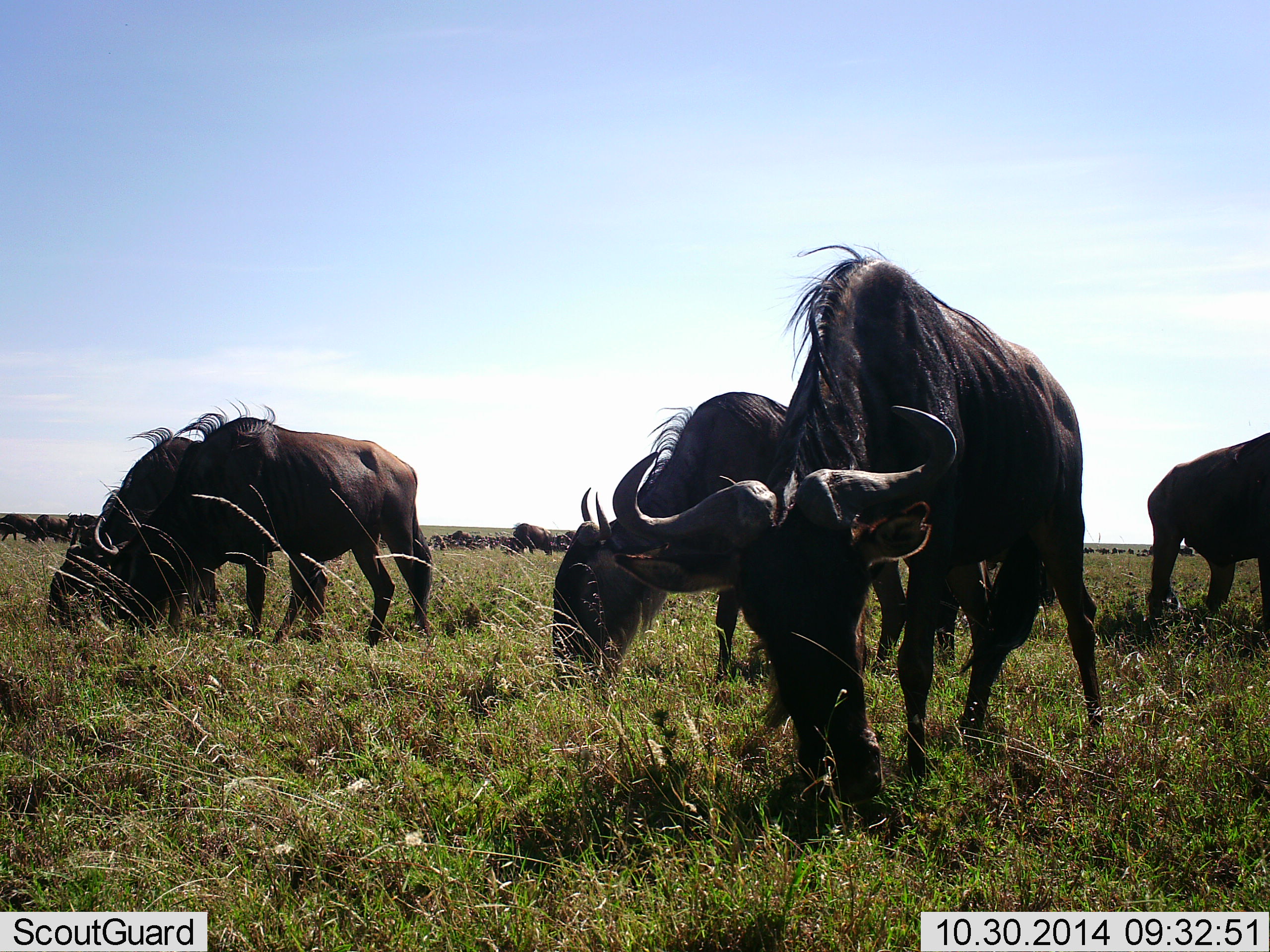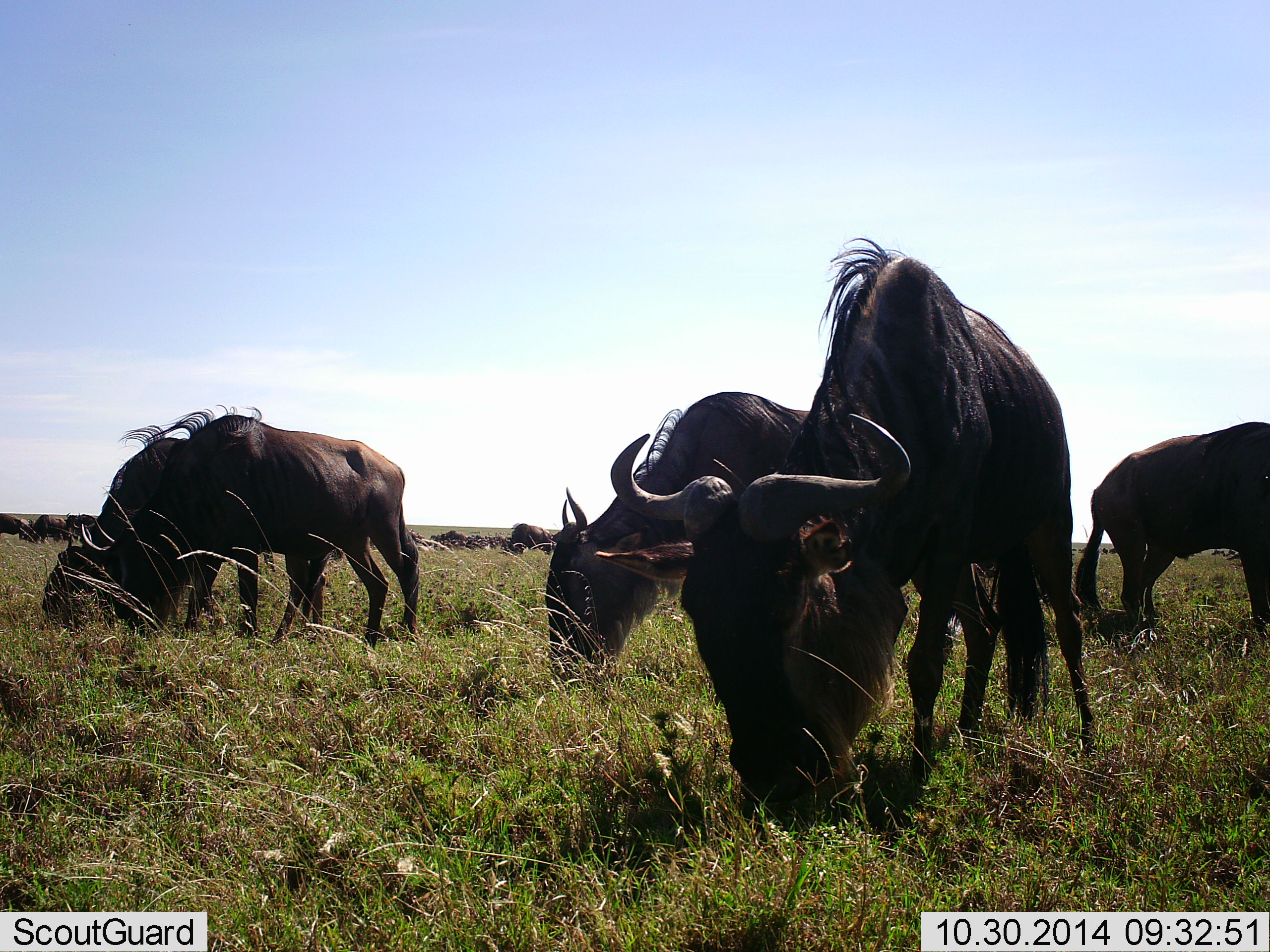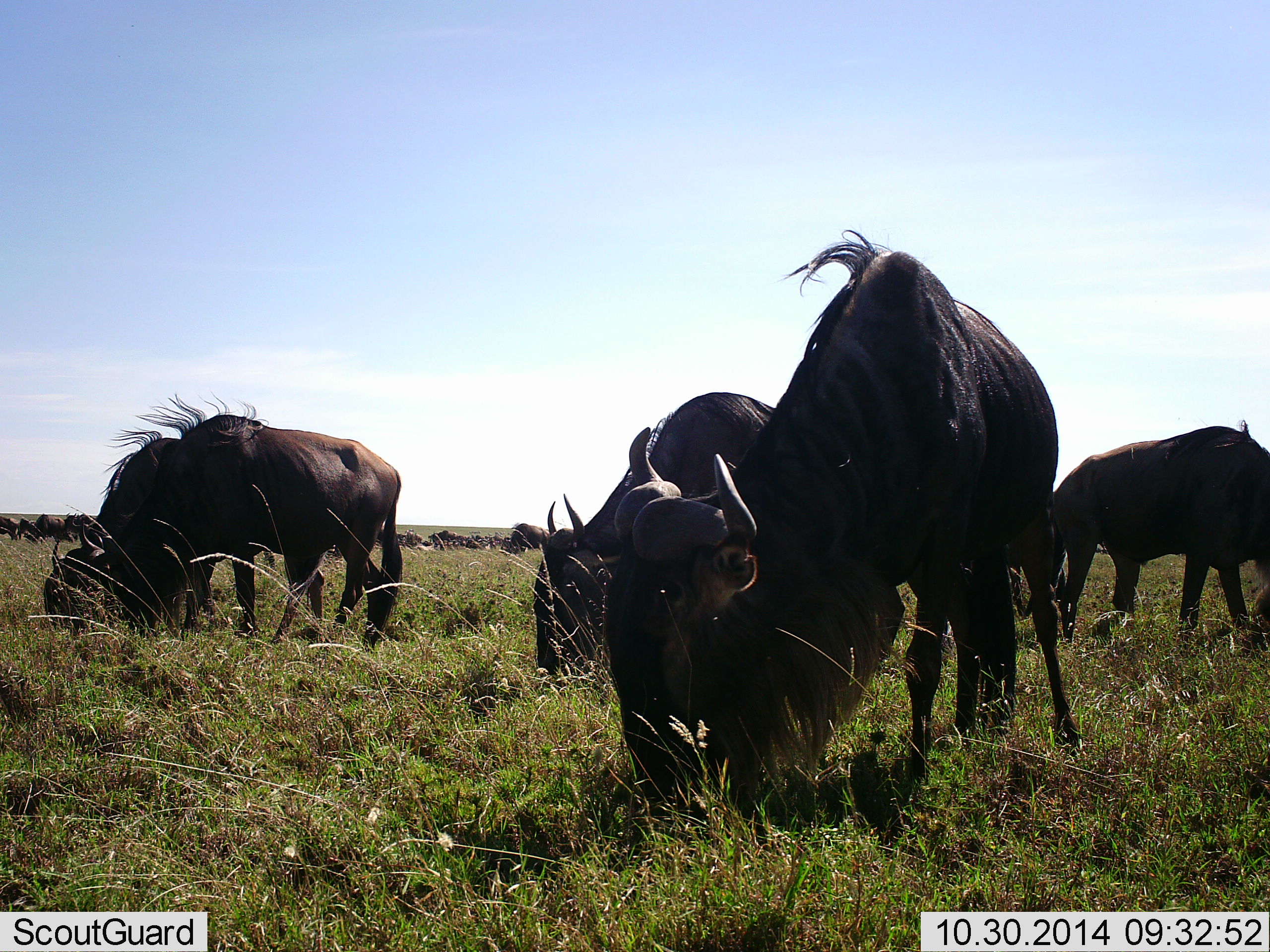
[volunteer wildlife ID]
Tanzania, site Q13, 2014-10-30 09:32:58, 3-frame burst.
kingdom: Animalia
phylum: Chordata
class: Mammalia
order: Artiodactyla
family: Bovidae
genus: Connochaetes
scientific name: Connochaetes taurinus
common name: blue wildebeest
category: wildebeest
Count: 11-50.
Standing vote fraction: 10%.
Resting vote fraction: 0%.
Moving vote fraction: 20%.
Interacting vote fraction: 0%.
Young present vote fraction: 0%.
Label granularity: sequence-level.